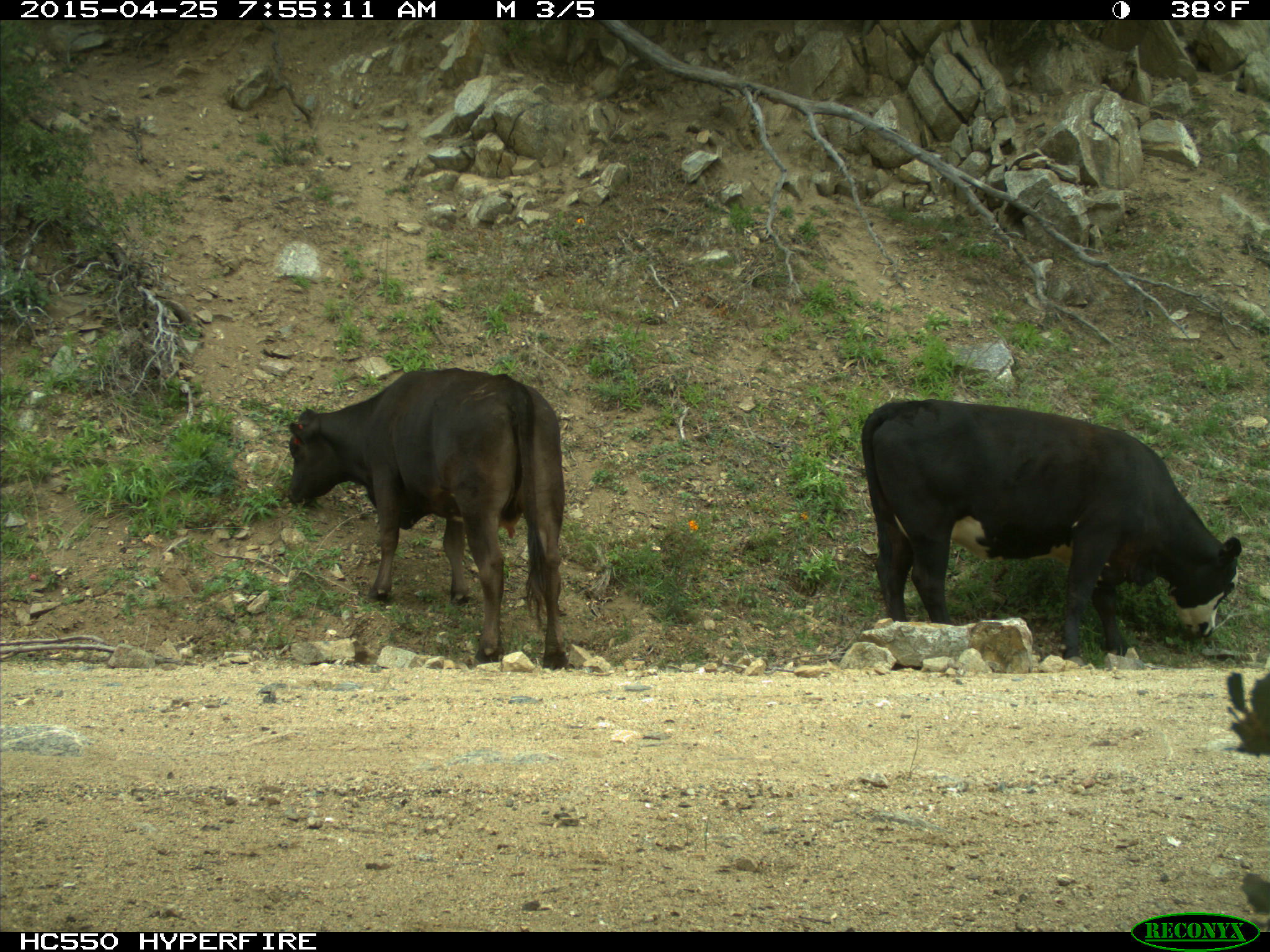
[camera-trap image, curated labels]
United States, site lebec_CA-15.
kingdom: Animalia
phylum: Chordata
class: Mammalia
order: Artiodactyla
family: Bovidae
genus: Bos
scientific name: Bos taurus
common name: domestic cow